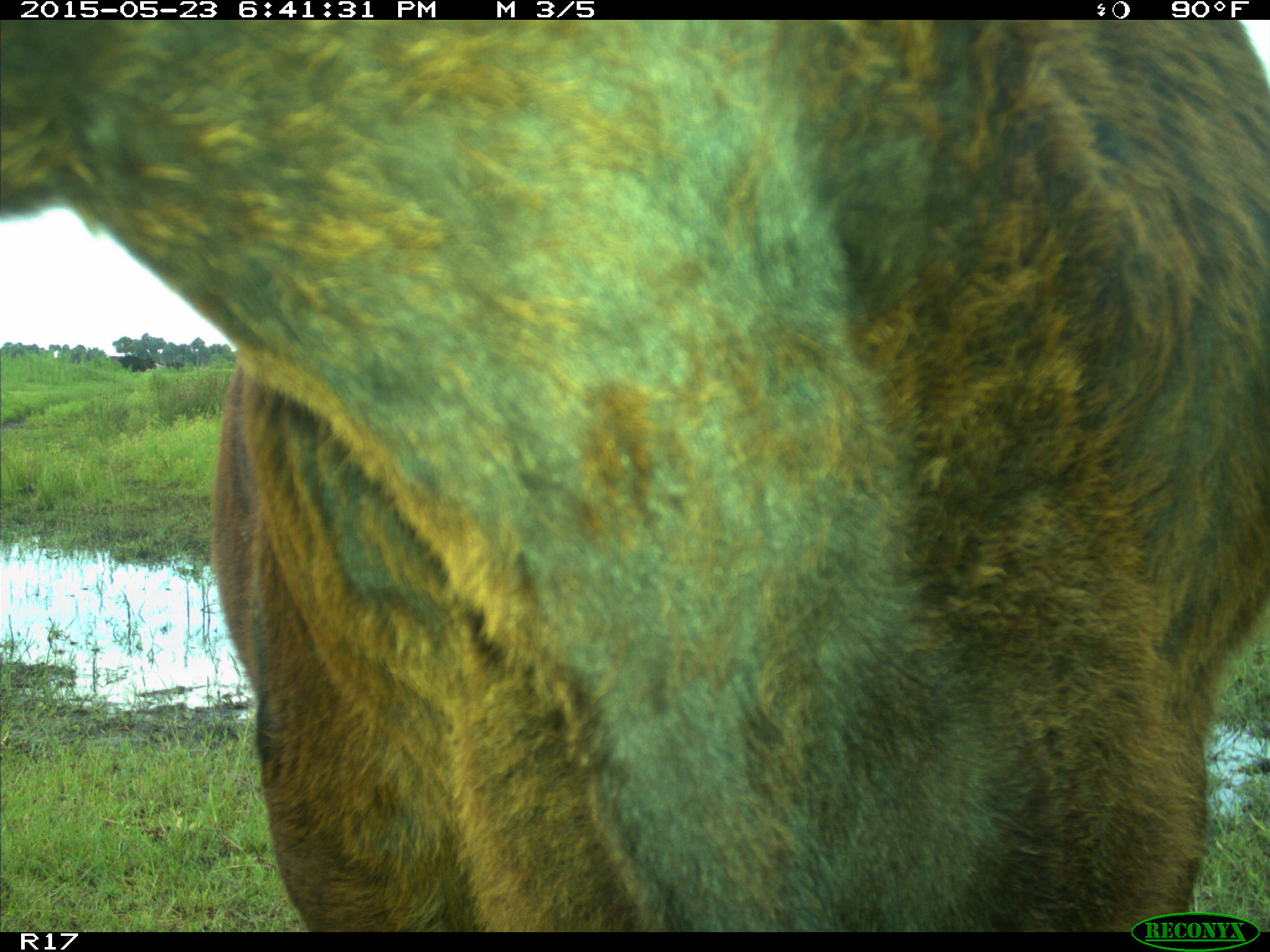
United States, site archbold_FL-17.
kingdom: Animalia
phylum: Chordata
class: Mammalia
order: Artiodactyla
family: Bovidae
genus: Bos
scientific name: Bos taurus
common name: domestic cow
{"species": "Bos taurus (domestic cow)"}